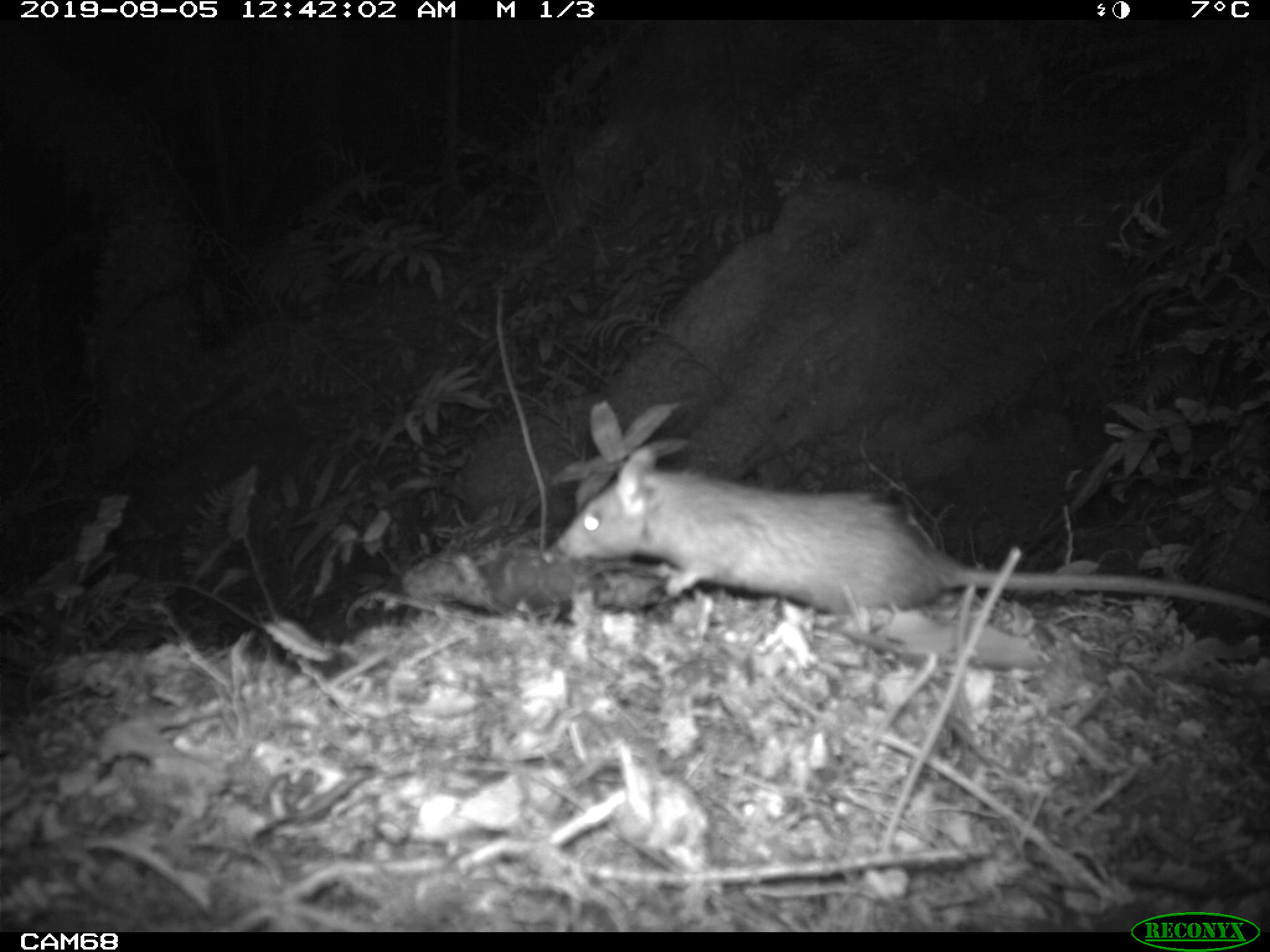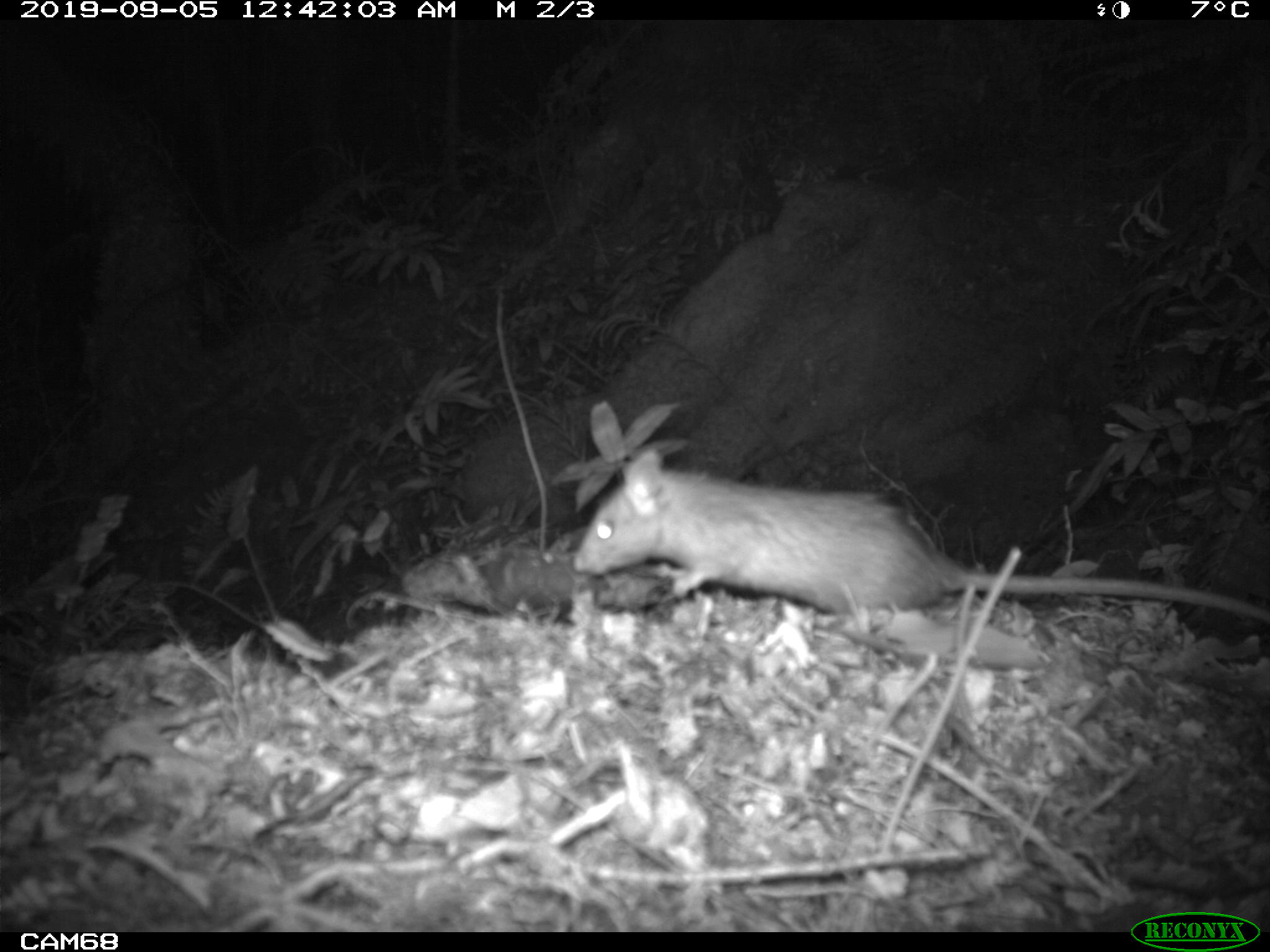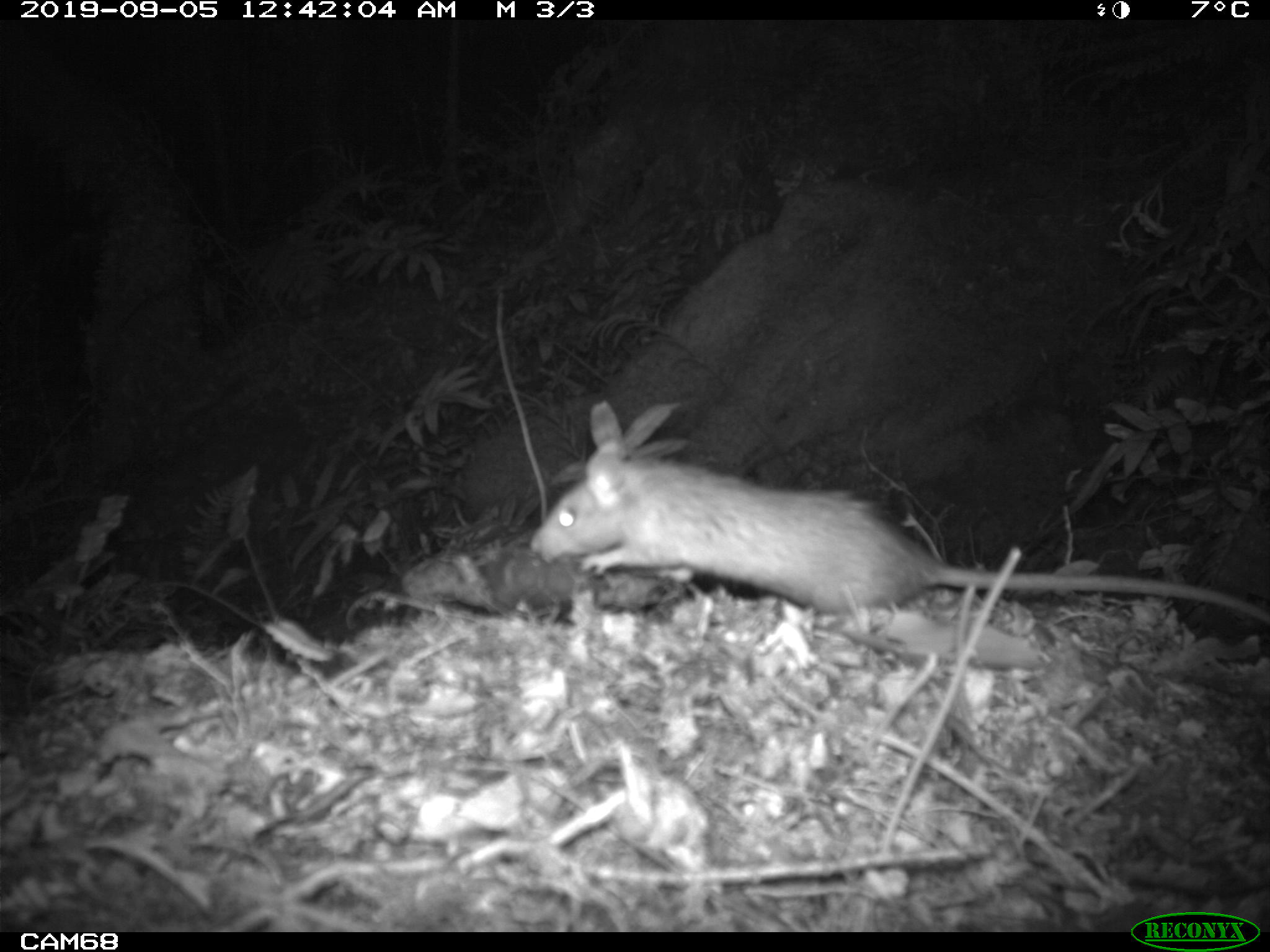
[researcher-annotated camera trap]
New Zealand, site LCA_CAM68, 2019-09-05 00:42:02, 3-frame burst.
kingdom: Animalia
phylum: Chordata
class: Mammalia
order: Rodentia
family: Muridae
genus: Rattus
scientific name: Rattus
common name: rat